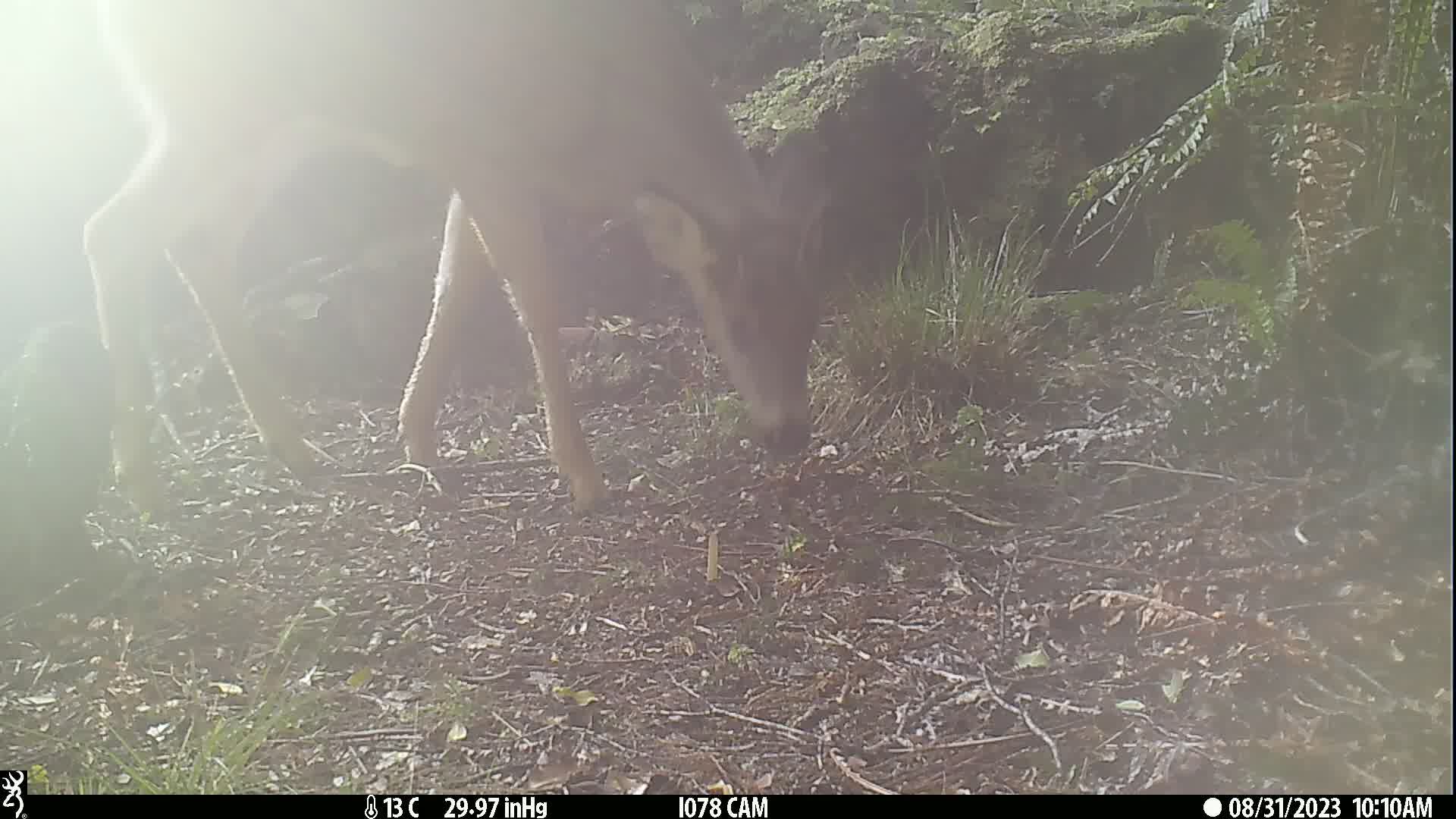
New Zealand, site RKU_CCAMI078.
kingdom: Animalia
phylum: Chordata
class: Mammalia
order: Artiodactyla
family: Cervidae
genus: Odocoileus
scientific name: Odocoileus virginianus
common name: white-tailed deer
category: white tailed deer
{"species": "white tailed deer (white-tailed deer) (Odocoileus virginianus)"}